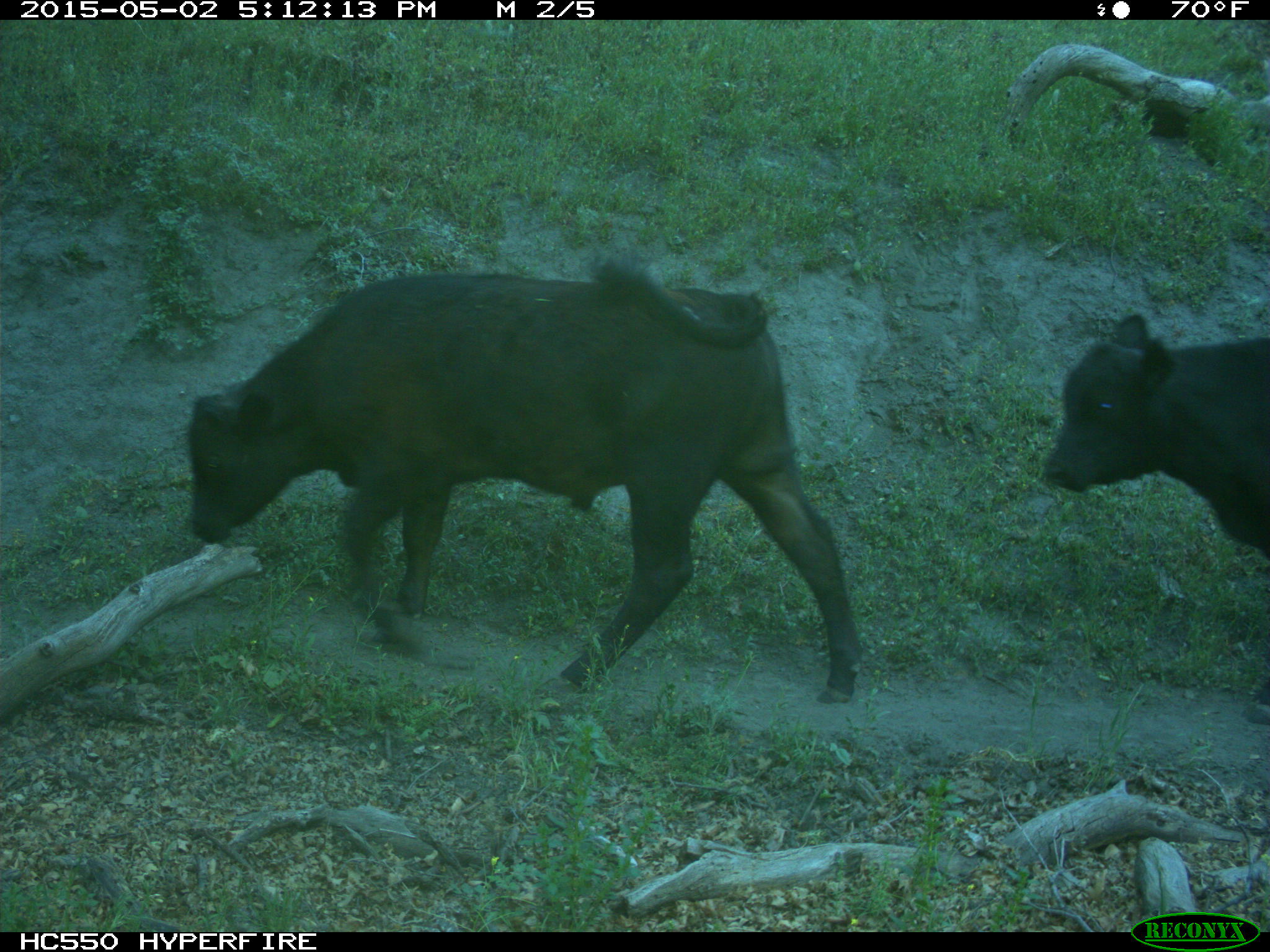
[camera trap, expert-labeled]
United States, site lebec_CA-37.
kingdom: Animalia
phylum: Chordata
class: Mammalia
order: Artiodactyla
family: Bovidae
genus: Bos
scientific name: Bos taurus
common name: domestic cow